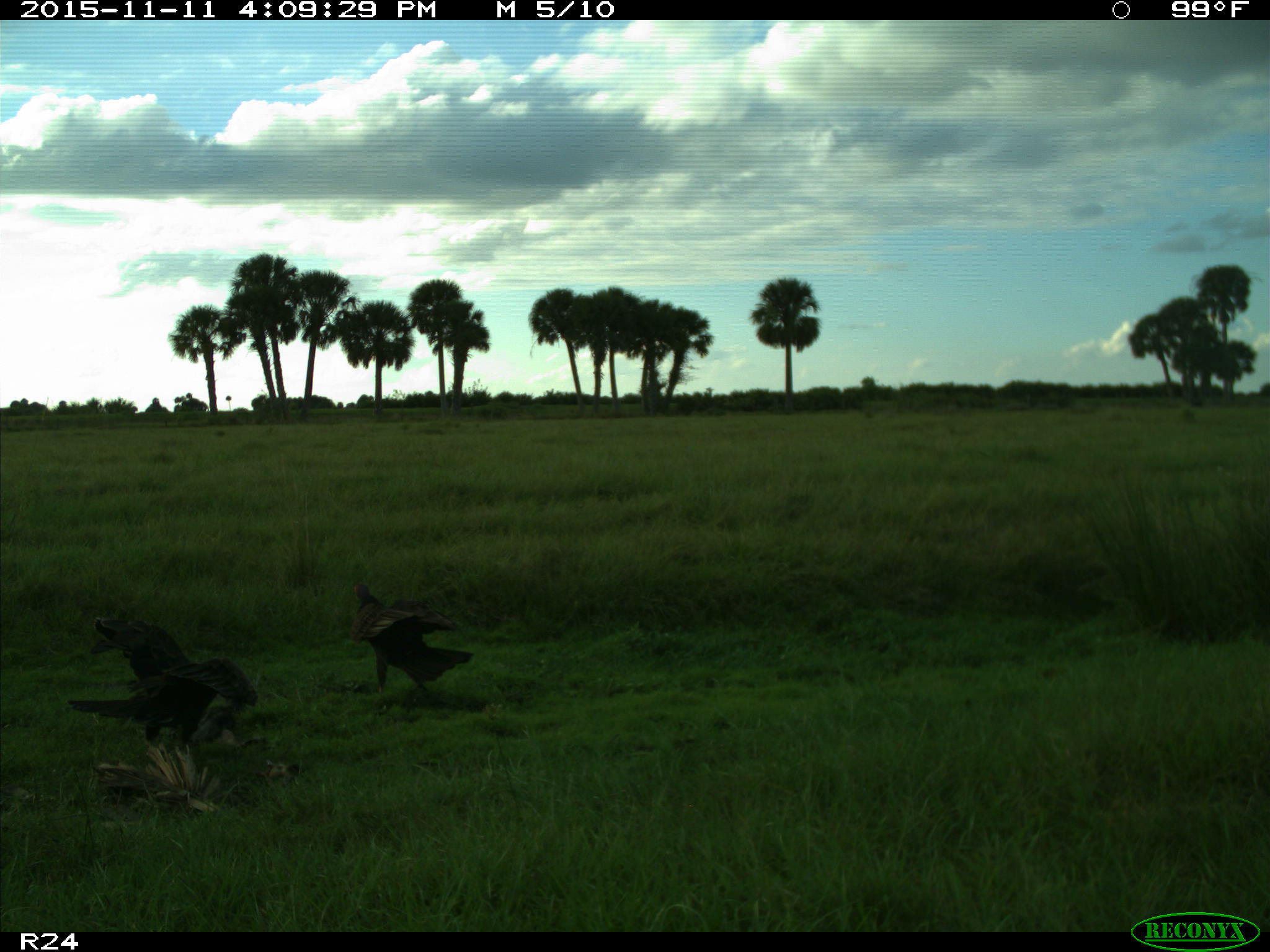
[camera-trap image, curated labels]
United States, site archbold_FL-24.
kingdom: Animalia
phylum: Chordata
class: Aves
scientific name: Aves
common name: birds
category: unidentified bird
Unidentified bird (birds) (Aves).